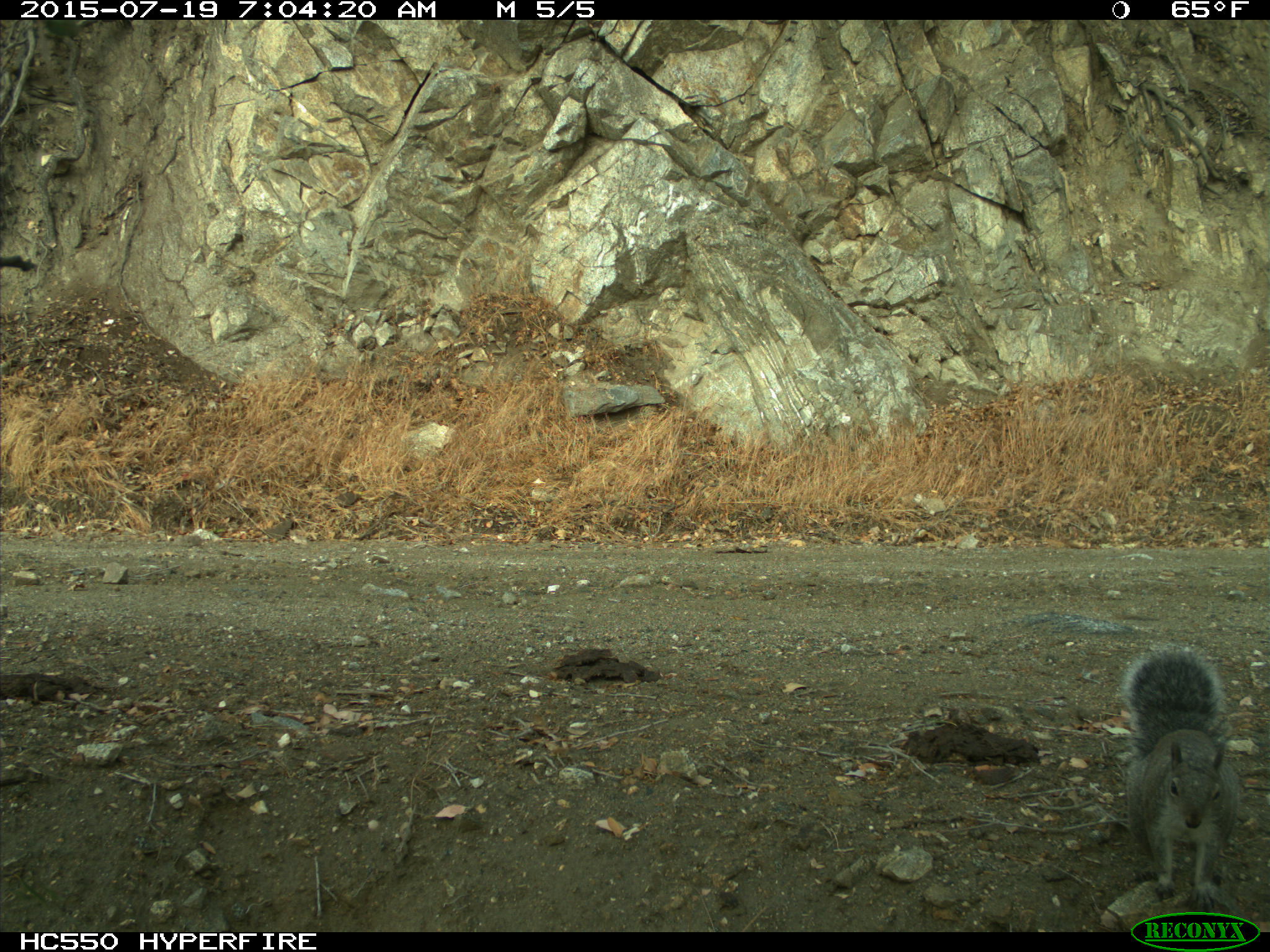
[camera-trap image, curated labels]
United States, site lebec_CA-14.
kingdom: Animalia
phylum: Chordata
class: Mammalia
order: Rodentia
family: Sciuridae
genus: Sciurus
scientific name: Sciurus carolinensis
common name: eastern gray squirrel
Sciurus carolinensis (eastern gray squirrel).